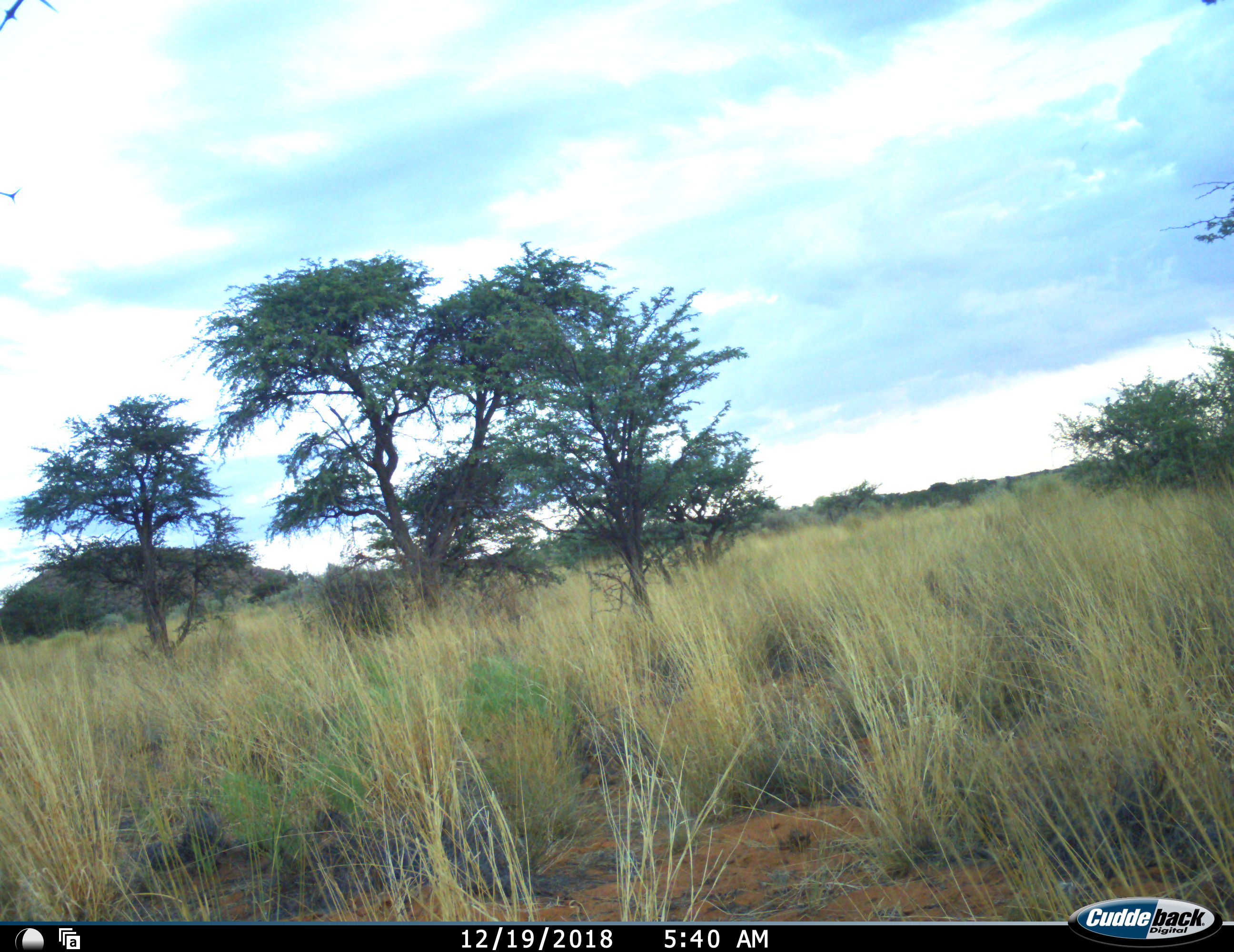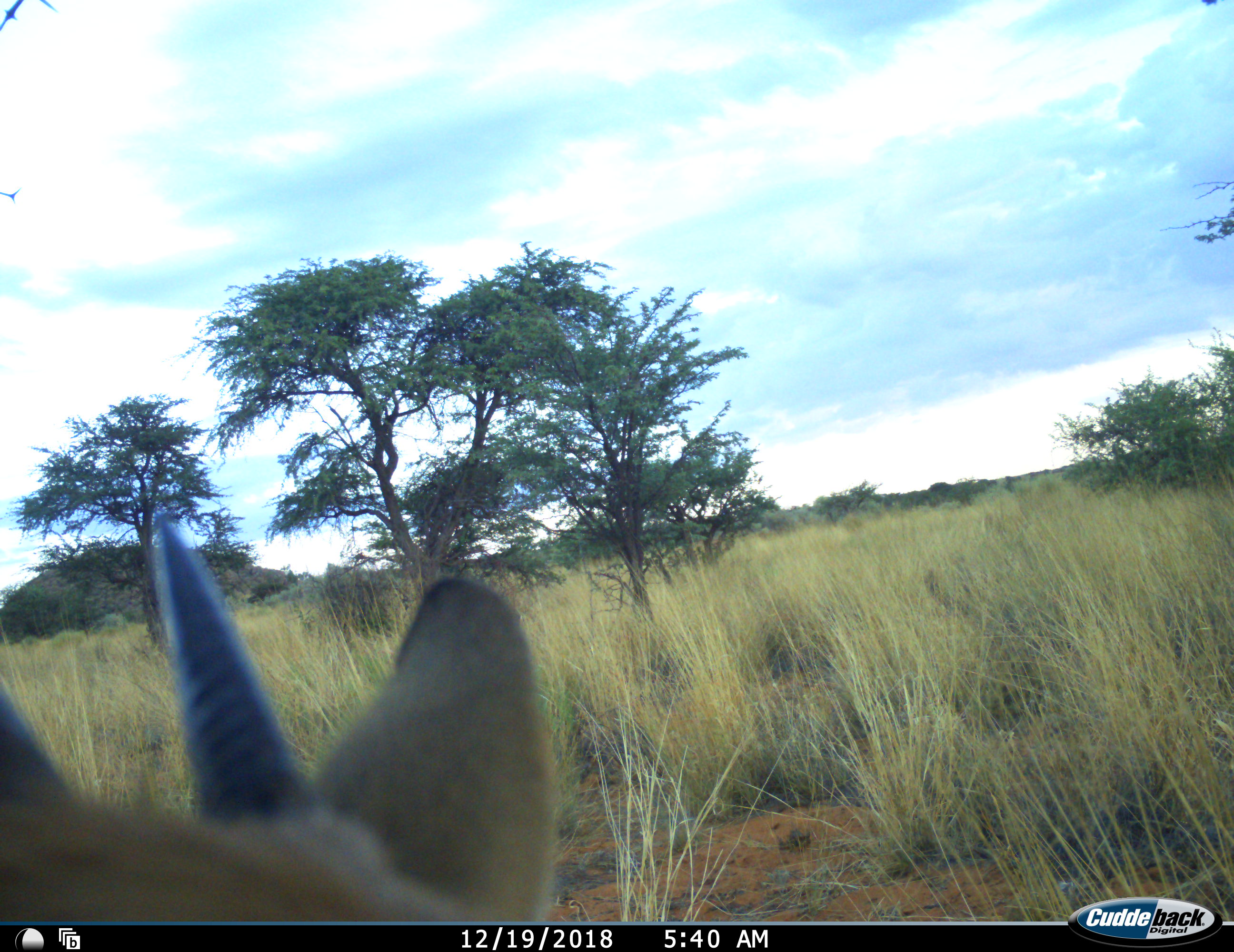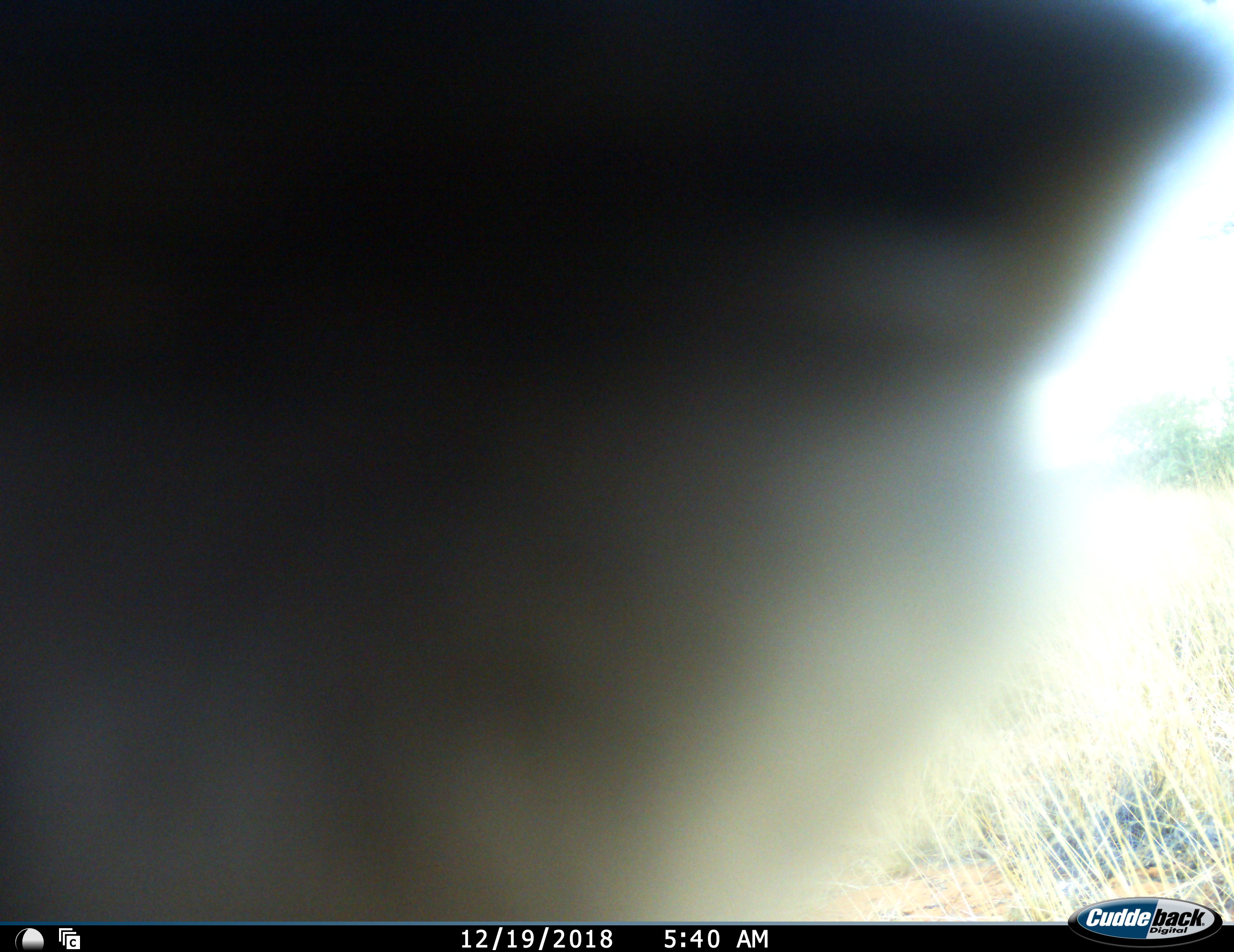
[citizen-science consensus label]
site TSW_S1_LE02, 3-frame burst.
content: unidentified animal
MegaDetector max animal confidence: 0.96